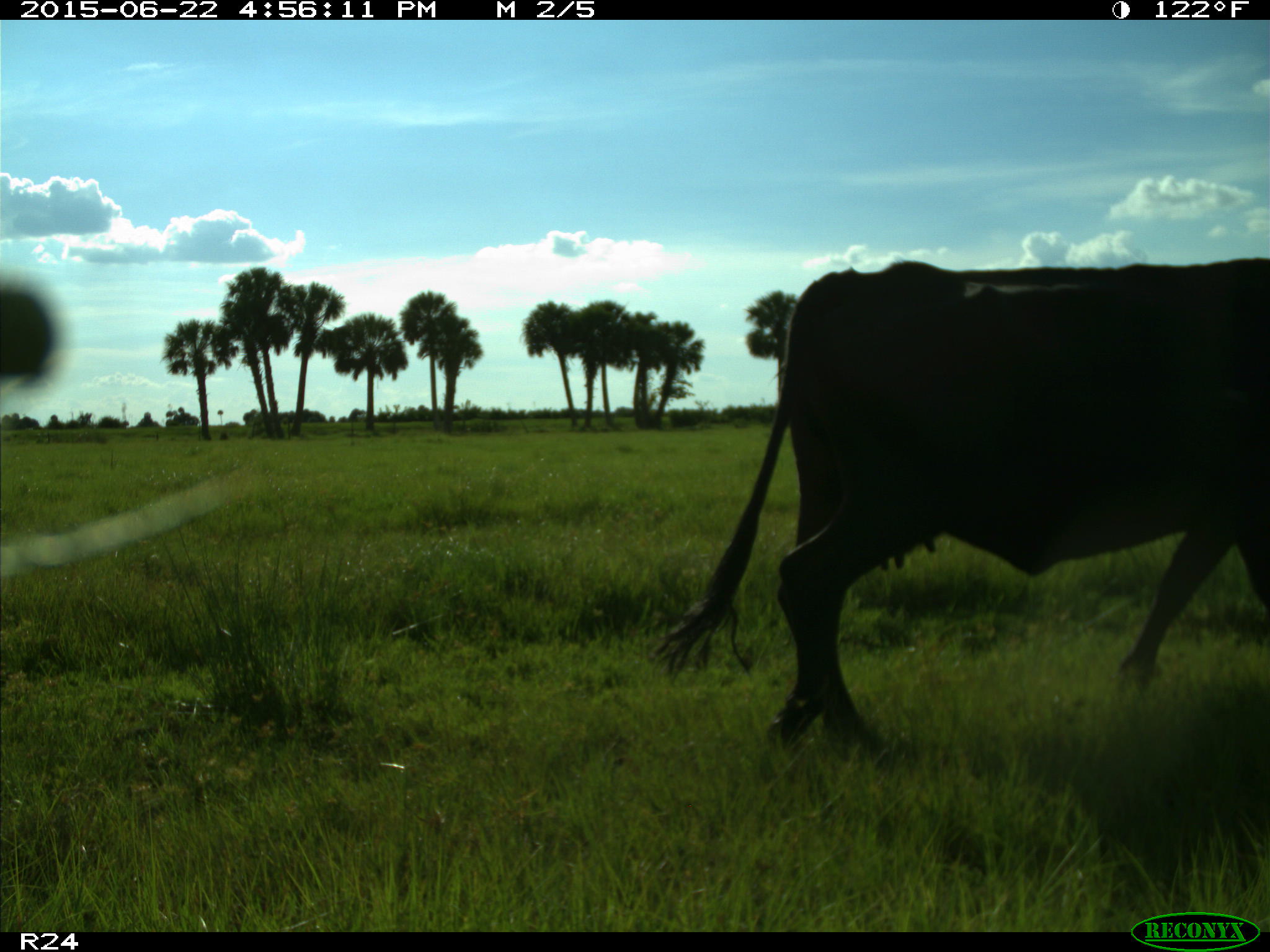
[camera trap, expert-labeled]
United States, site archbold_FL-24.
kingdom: Animalia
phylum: Chordata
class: Mammalia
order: Artiodactyla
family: Bovidae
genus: Bos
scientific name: Bos taurus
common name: domestic cow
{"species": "Bos taurus (domestic cow)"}